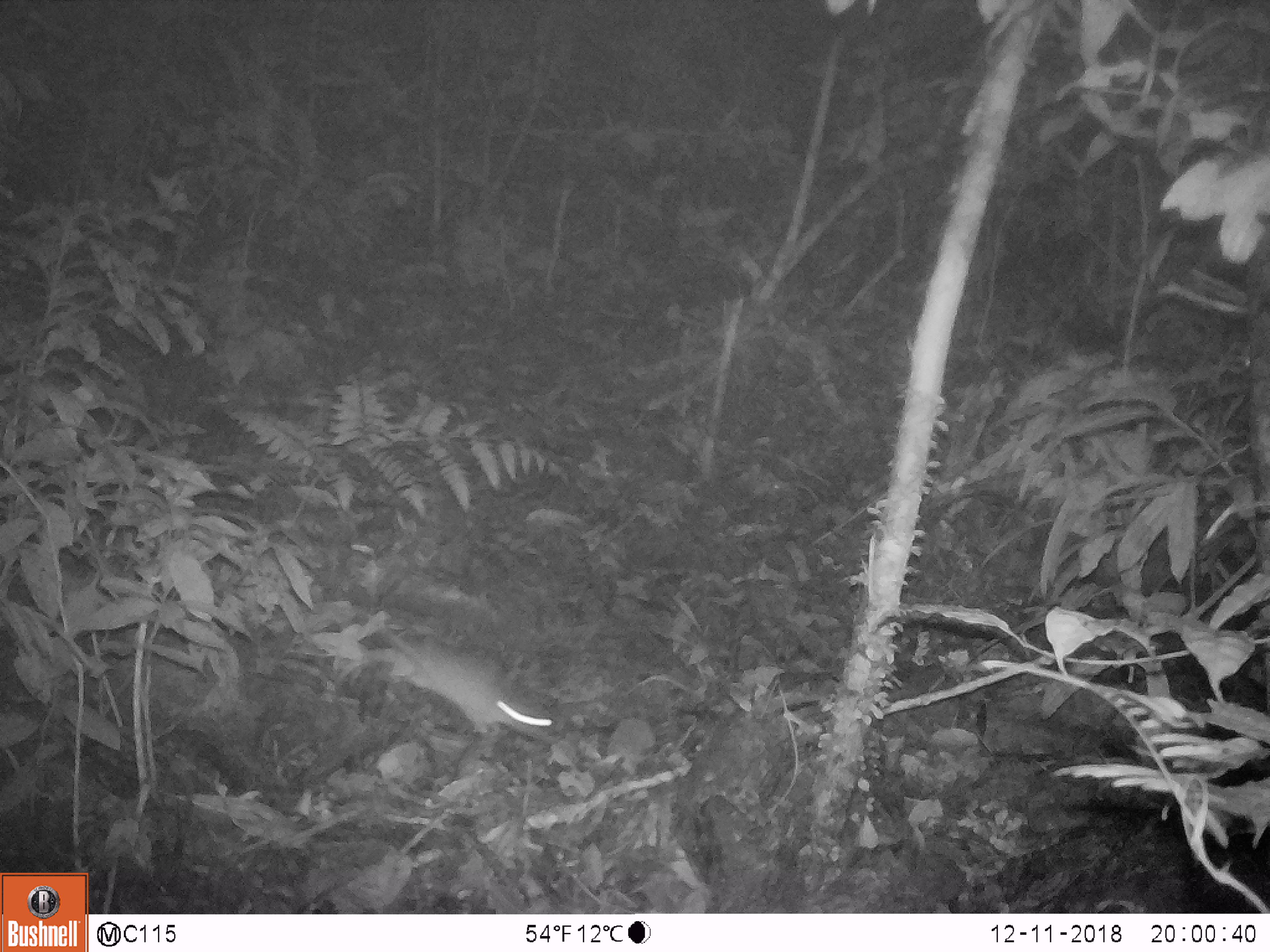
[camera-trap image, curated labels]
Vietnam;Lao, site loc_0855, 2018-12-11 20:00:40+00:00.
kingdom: Animalia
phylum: Chordata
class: Mammalia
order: Rodentia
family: Muridae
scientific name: Muridae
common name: old-world mice and rats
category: unidentified murid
Unidentified murid (old-world mice and rats) (Muridae). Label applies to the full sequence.